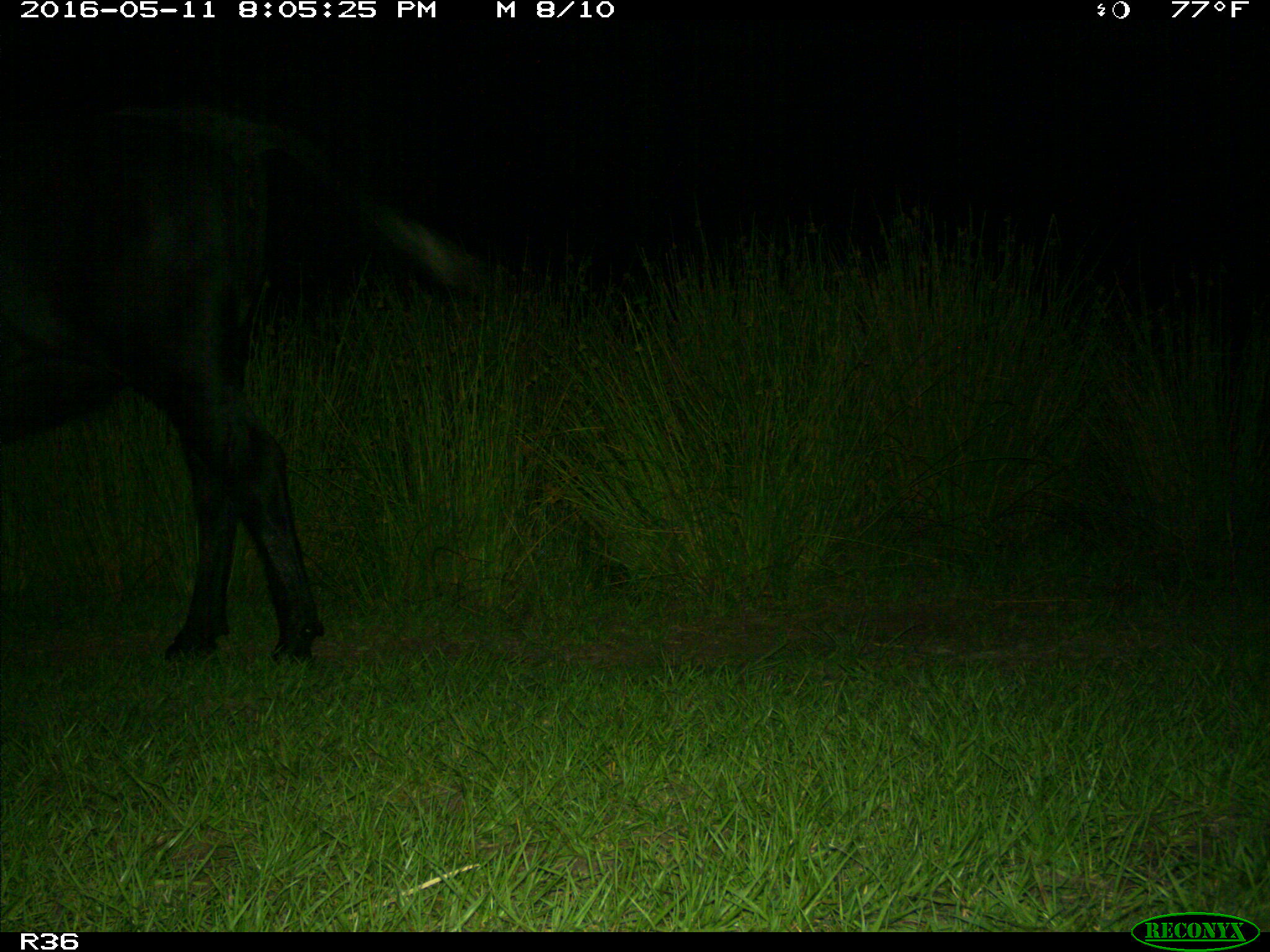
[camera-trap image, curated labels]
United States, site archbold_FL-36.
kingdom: Animalia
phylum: Chordata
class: Mammalia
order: Artiodactyla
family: Bovidae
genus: Bos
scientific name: Bos taurus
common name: domestic cow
Bos taurus (domestic cow).